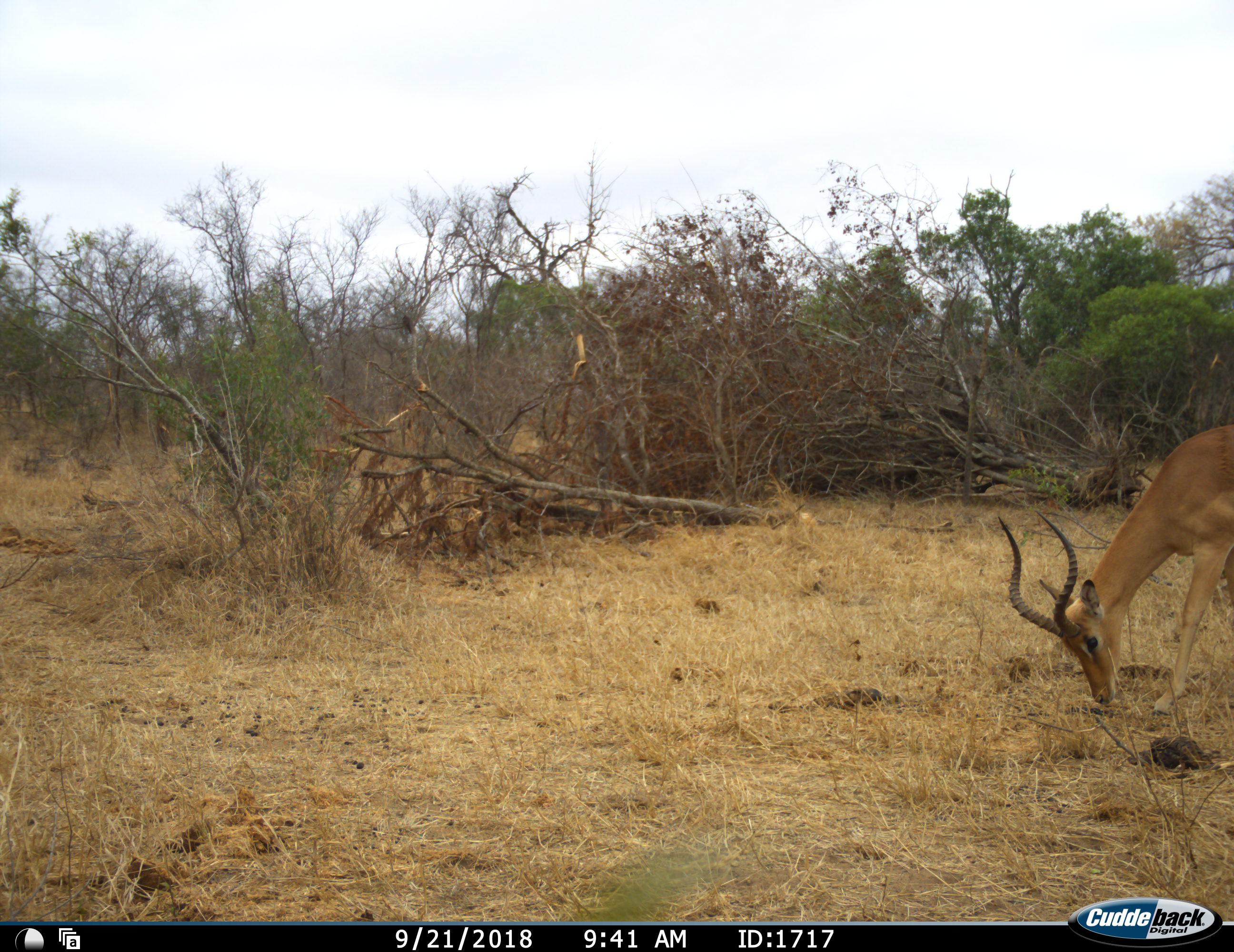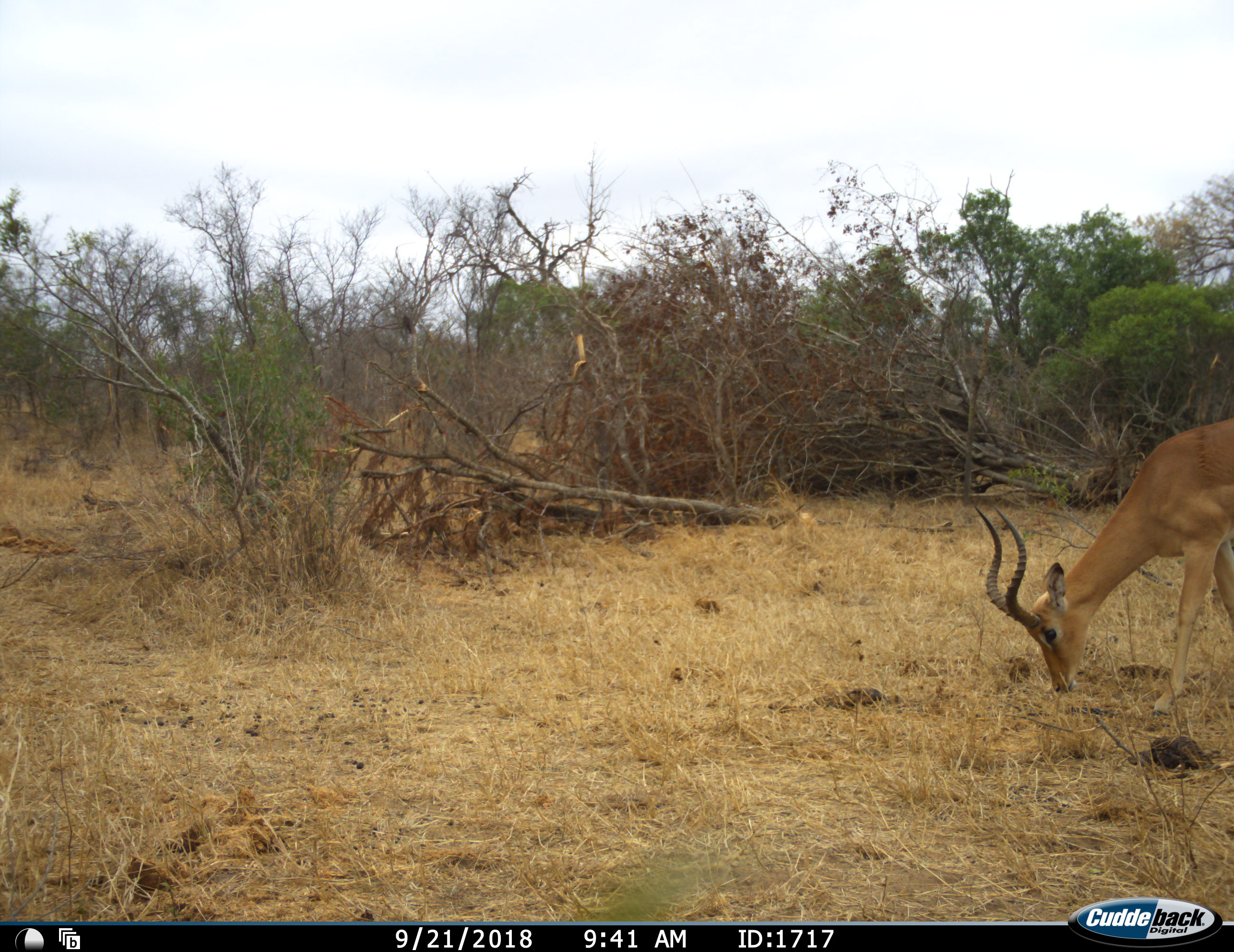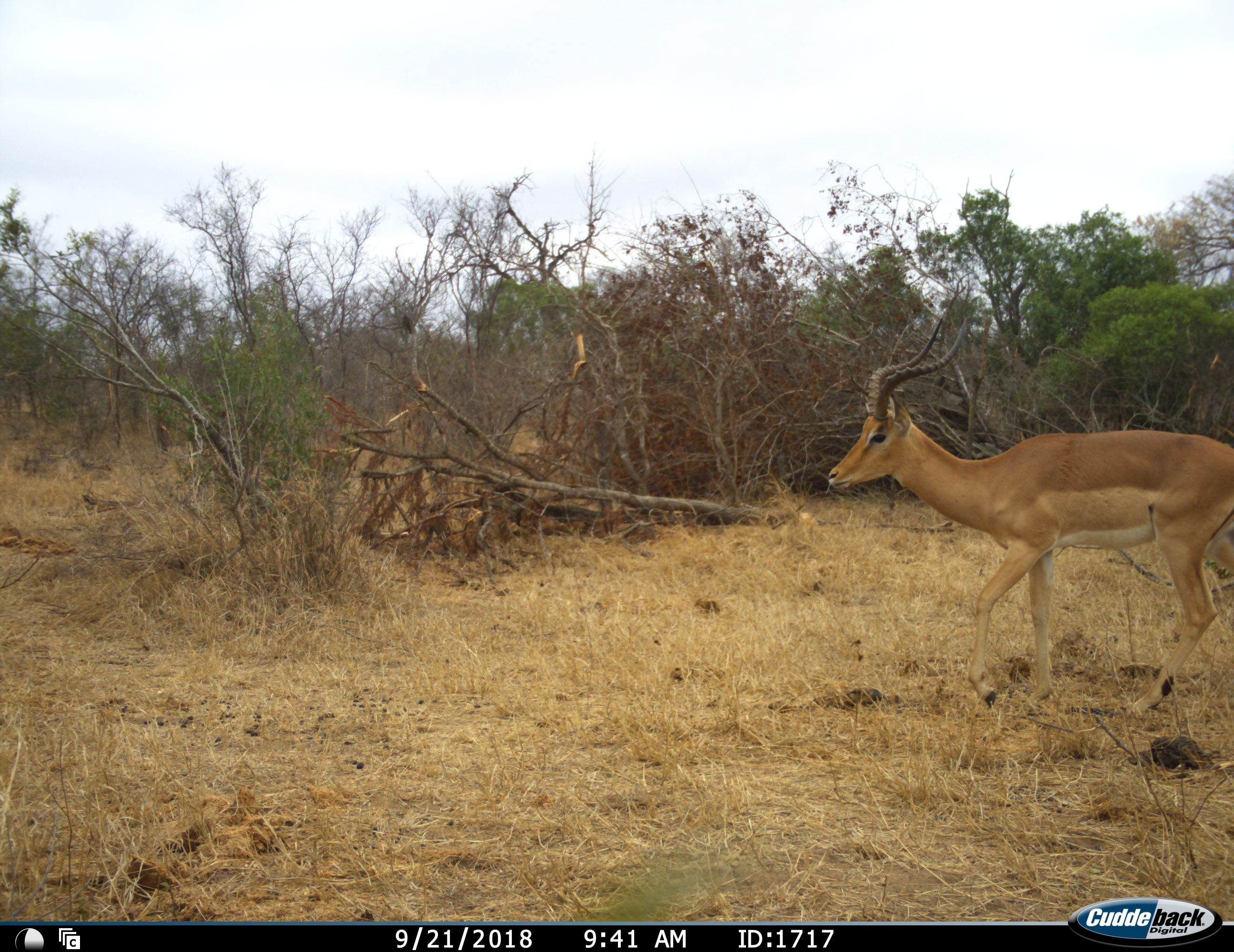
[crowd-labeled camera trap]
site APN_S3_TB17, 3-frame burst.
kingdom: Animalia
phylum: Chordata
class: Mammalia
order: Artiodactyla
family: Bovidae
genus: Aepyceros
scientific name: Aepyceros melampus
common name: impala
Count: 1.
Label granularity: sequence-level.